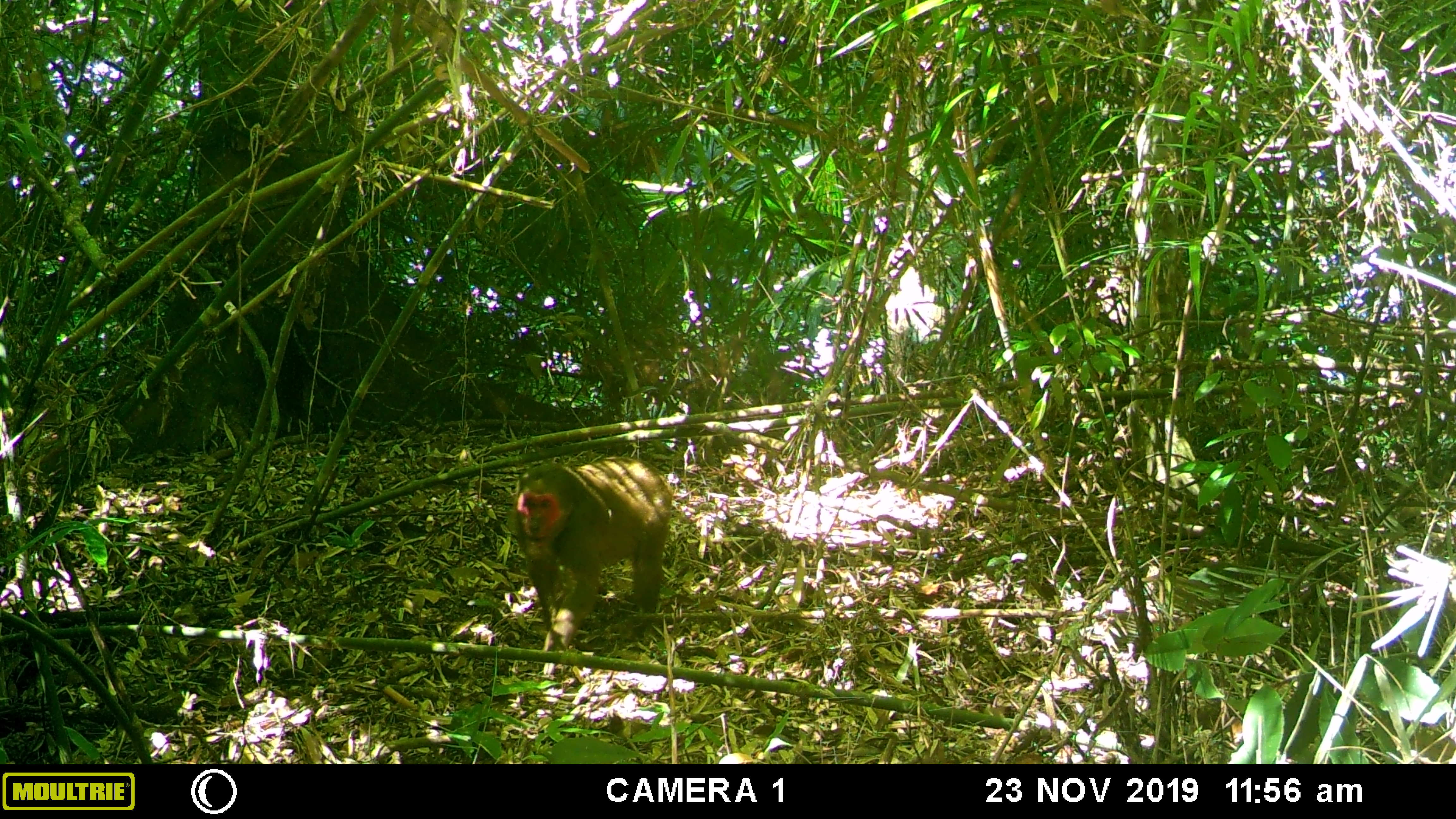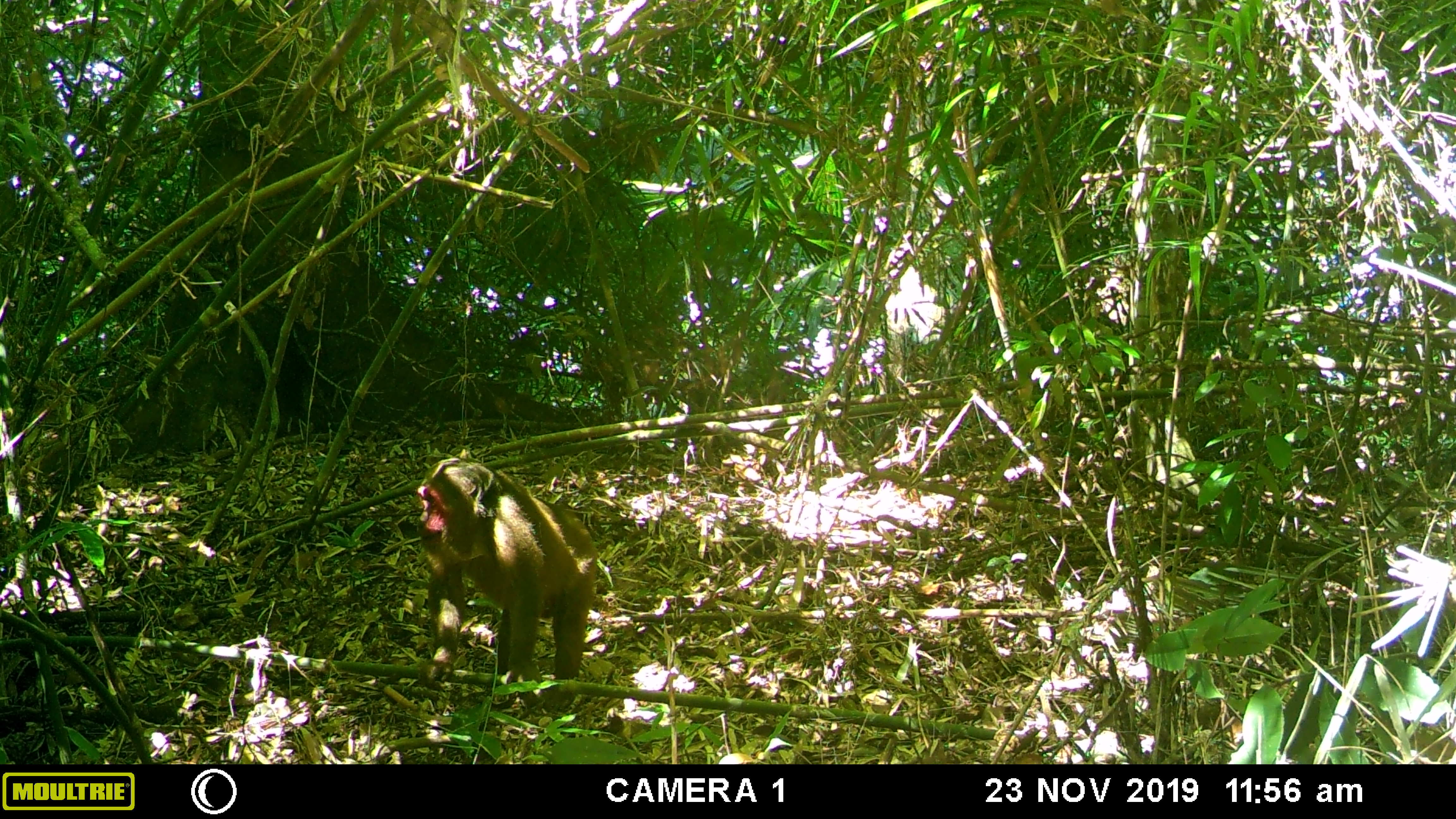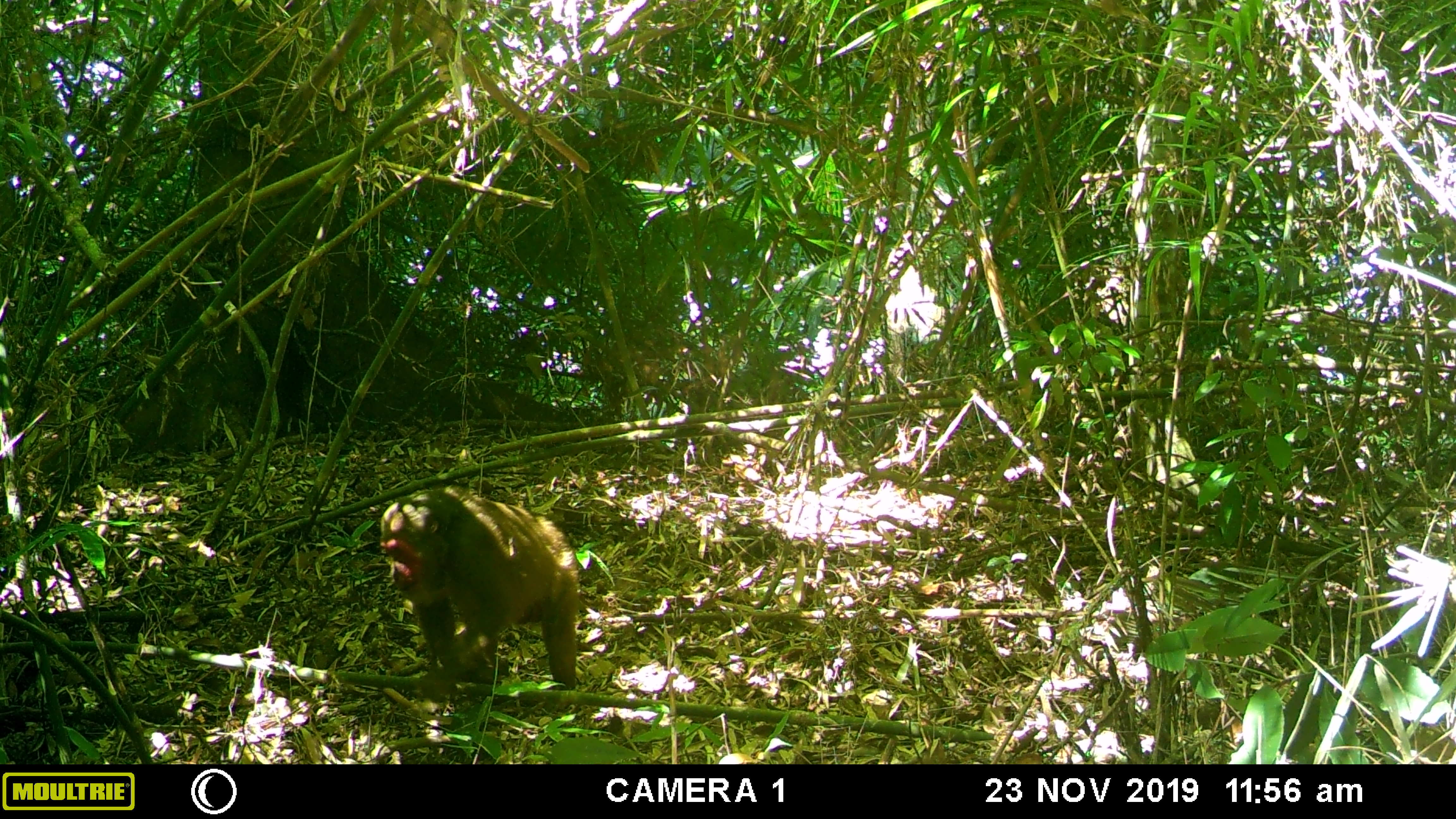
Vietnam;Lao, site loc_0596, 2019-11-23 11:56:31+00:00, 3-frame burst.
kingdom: Animalia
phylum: Chordata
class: Mammalia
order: Primates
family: Cercopithecidae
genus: Macaca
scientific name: Macaca arctoides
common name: stump-tailed macaque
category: stump tailed macaque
Stump tailed macaque (stump-tailed macaque) (Macaca arctoides). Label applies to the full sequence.